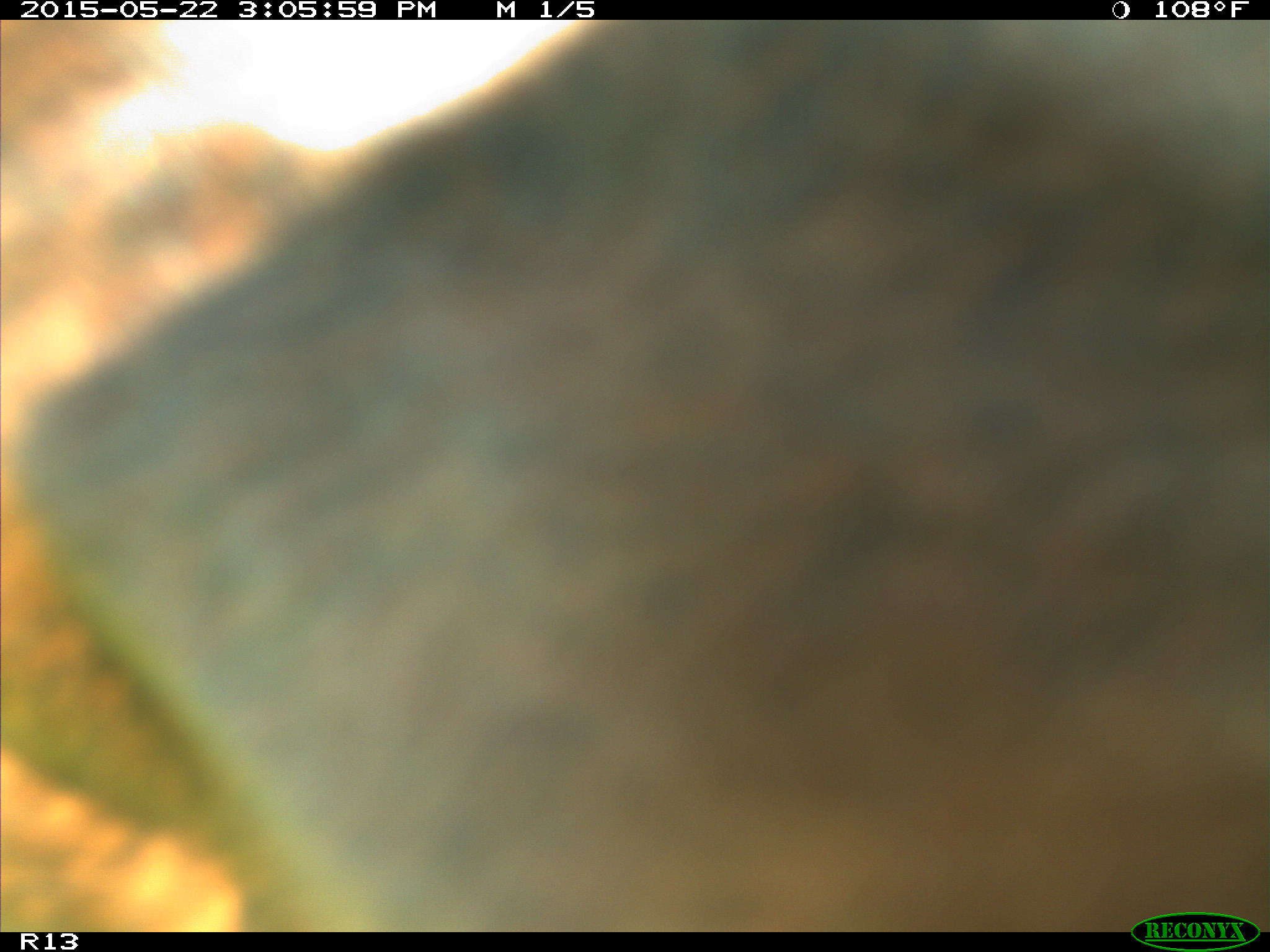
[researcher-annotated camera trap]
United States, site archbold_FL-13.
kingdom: Animalia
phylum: Chordata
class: Mammalia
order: Artiodactyla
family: Bovidae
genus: Bos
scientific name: Bos taurus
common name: domestic cow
Bos taurus (domestic cow).